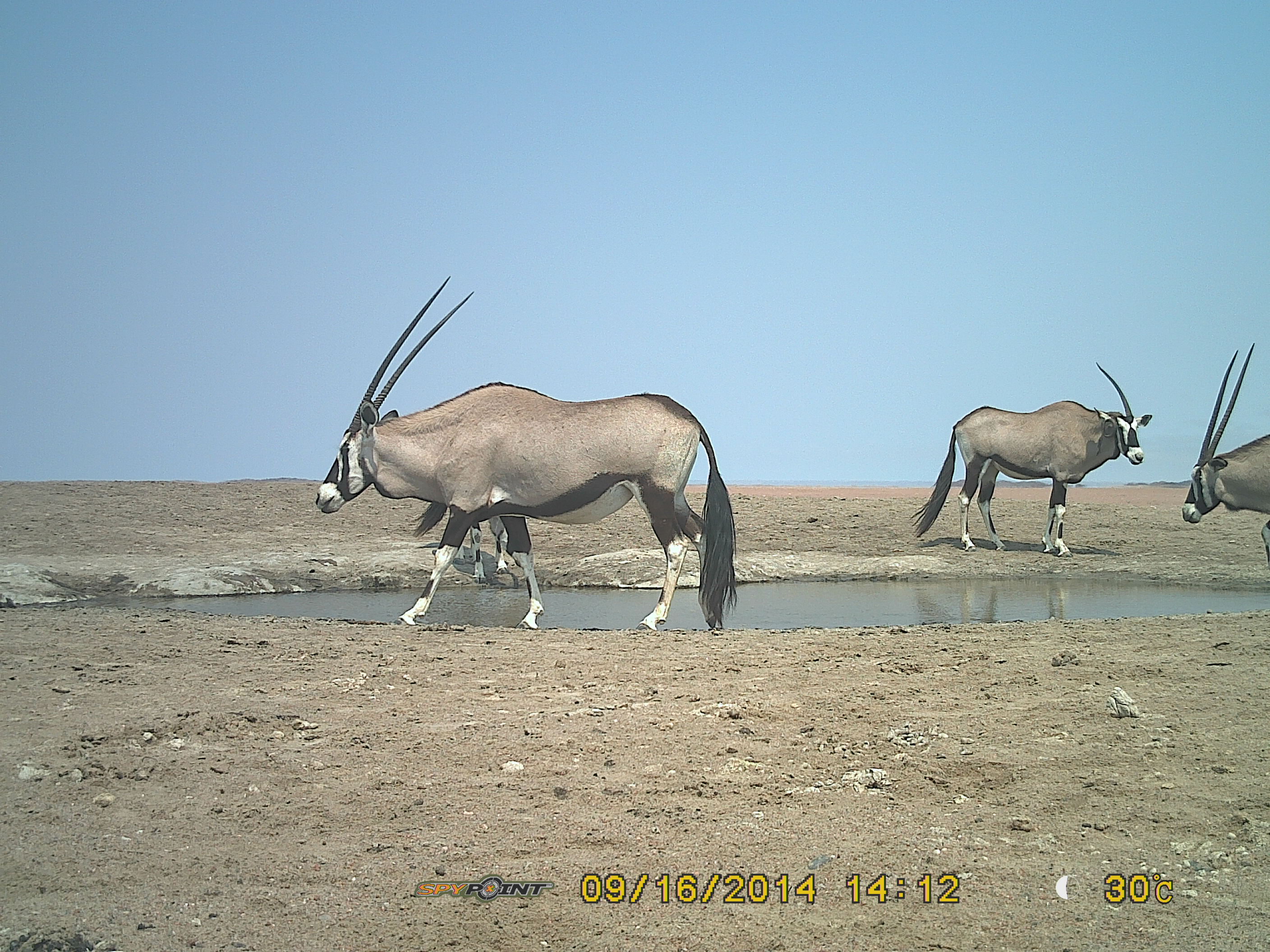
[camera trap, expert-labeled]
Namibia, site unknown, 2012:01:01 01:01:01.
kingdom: Animalia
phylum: Chordata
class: Mammalia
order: Artiodactyla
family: Bovidae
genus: Oryx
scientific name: Oryx gazella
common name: gemsbok